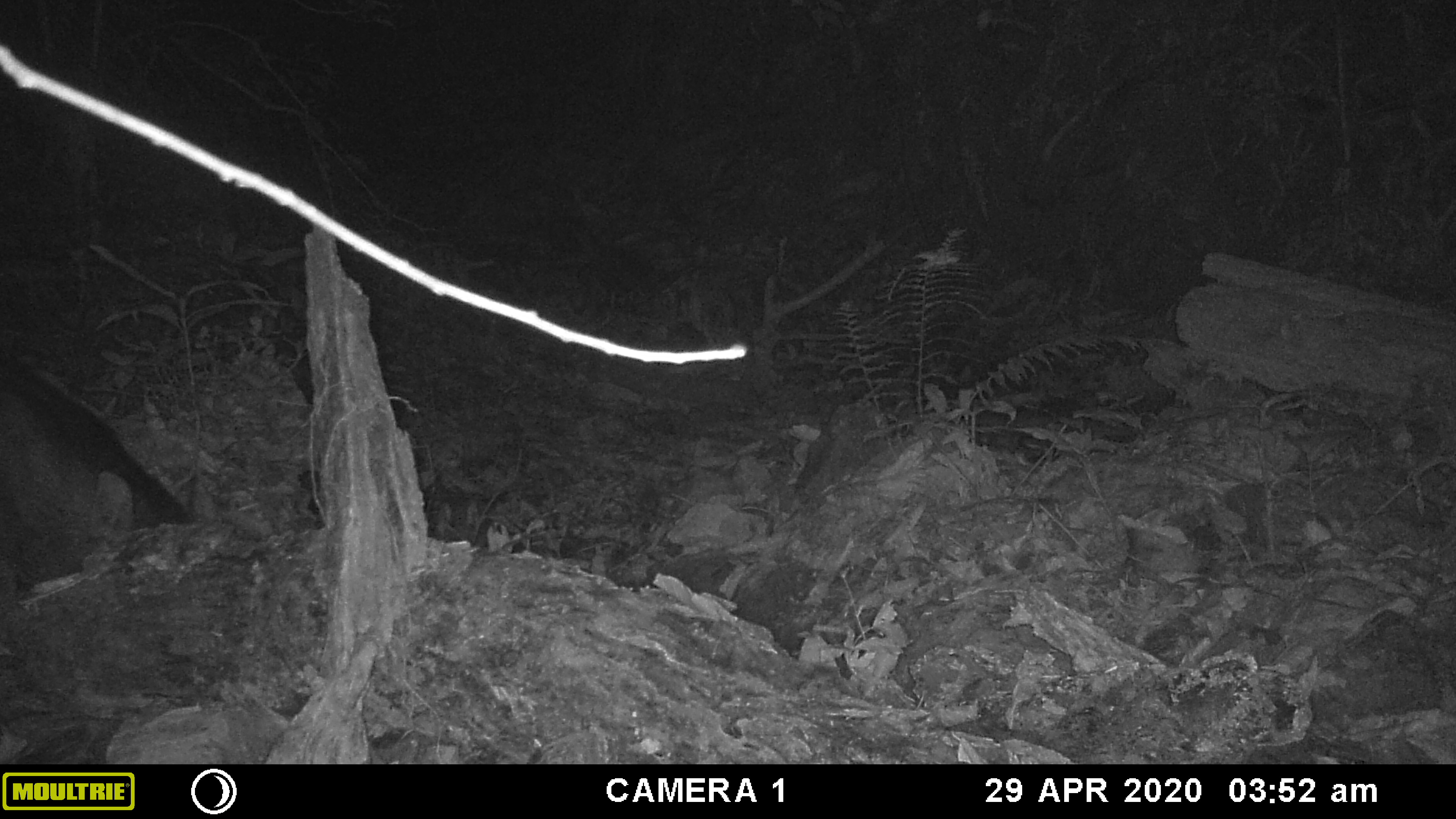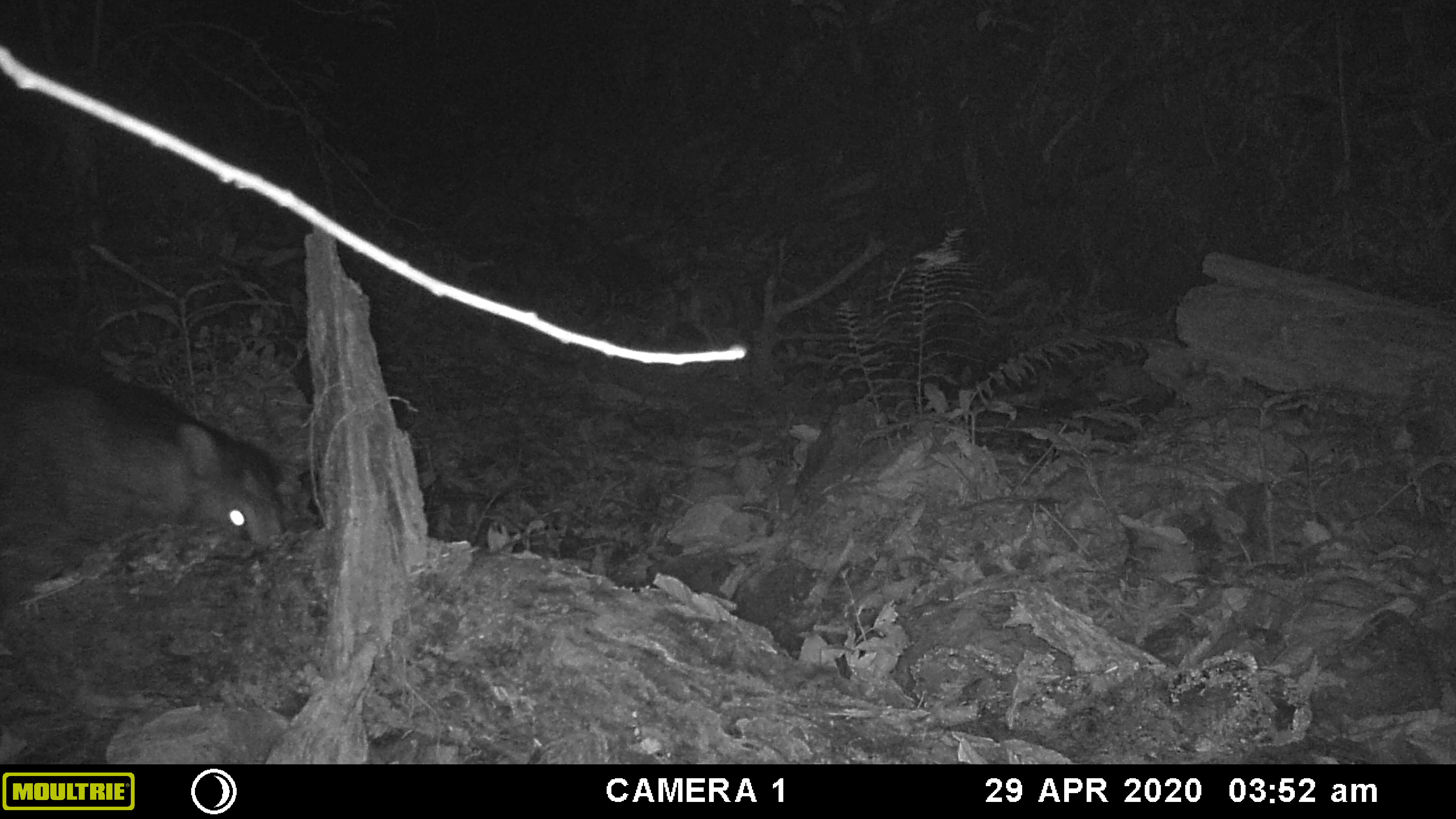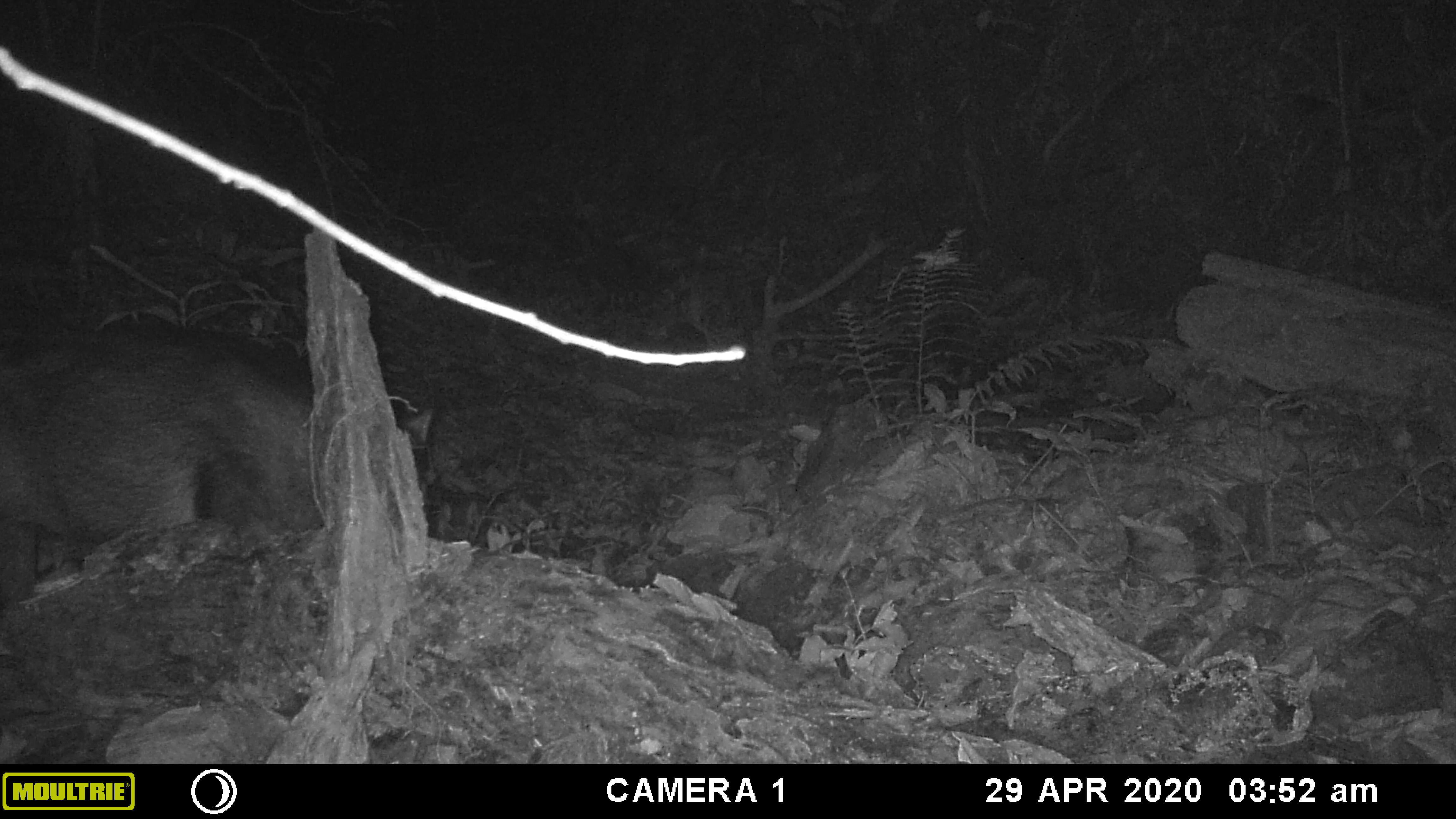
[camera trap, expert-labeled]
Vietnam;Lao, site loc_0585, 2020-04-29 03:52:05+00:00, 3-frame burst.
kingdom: Animalia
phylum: Chordata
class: Mammalia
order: Artiodactyla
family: Suidae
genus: Sus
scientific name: Sus scrofa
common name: eurasian wild pig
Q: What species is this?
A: Eurasian wild pig (Sus scrofa).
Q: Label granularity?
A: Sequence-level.